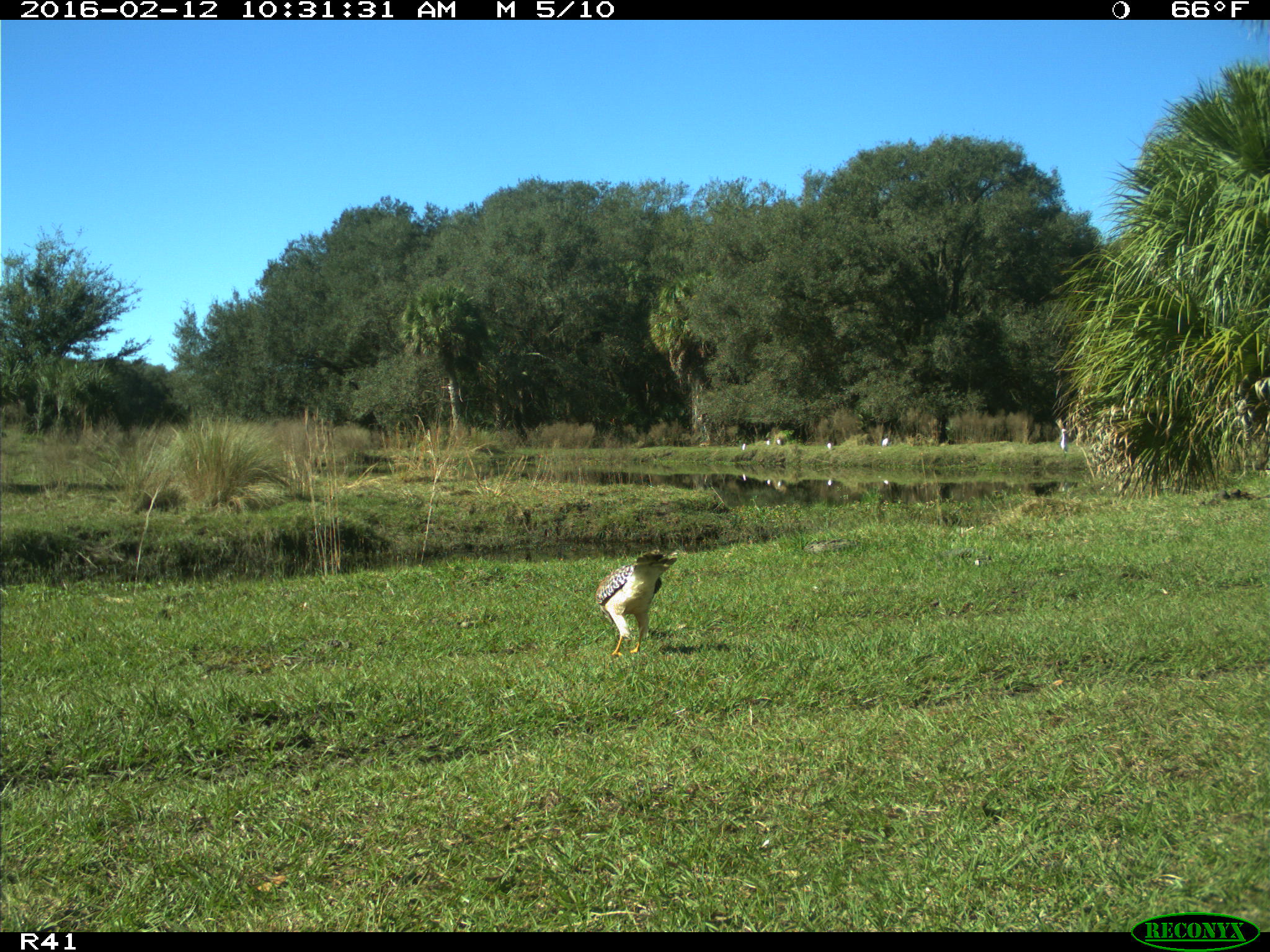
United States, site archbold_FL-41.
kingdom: Animalia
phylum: Chordata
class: Aves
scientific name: Aves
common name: birds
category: unidentified bird